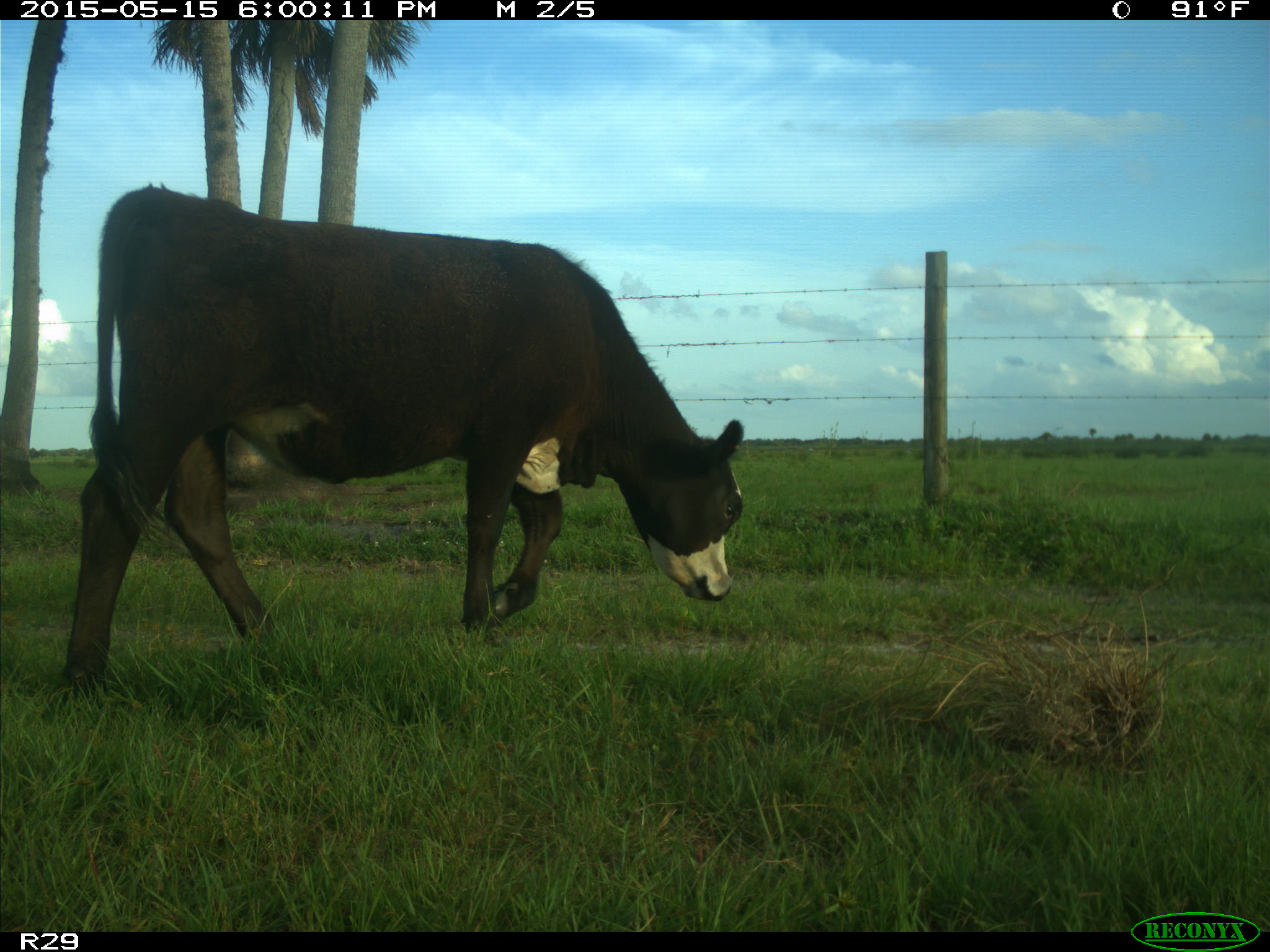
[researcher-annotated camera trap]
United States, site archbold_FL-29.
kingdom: Animalia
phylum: Chordata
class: Mammalia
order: Artiodactyla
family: Bovidae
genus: Bos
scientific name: Bos taurus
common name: domestic cow